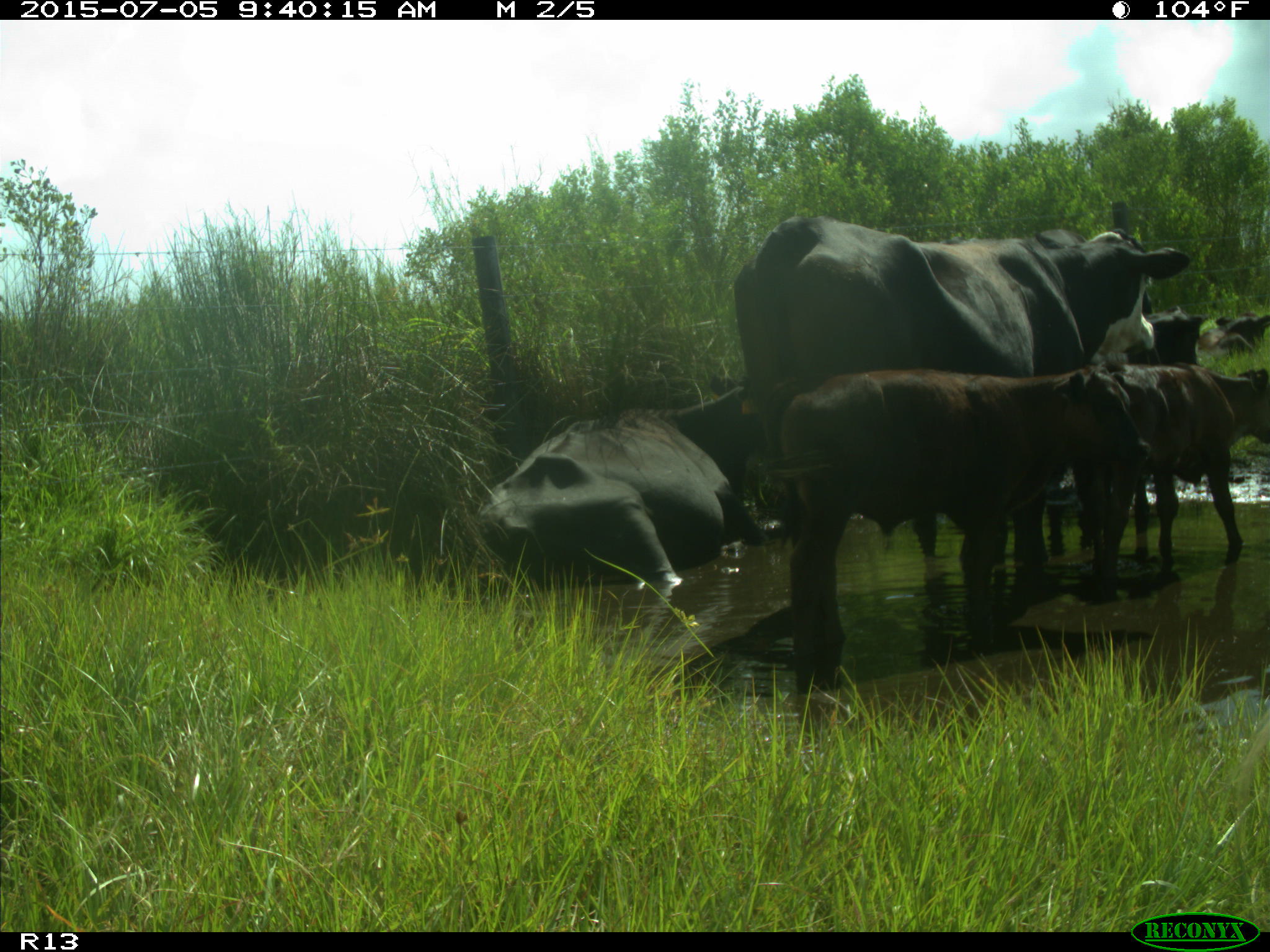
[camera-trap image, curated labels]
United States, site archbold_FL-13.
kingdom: Animalia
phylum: Chordata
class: Mammalia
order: Artiodactyla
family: Bovidae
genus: Bos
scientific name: Bos taurus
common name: domestic cow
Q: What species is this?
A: Bos taurus (domestic cow).